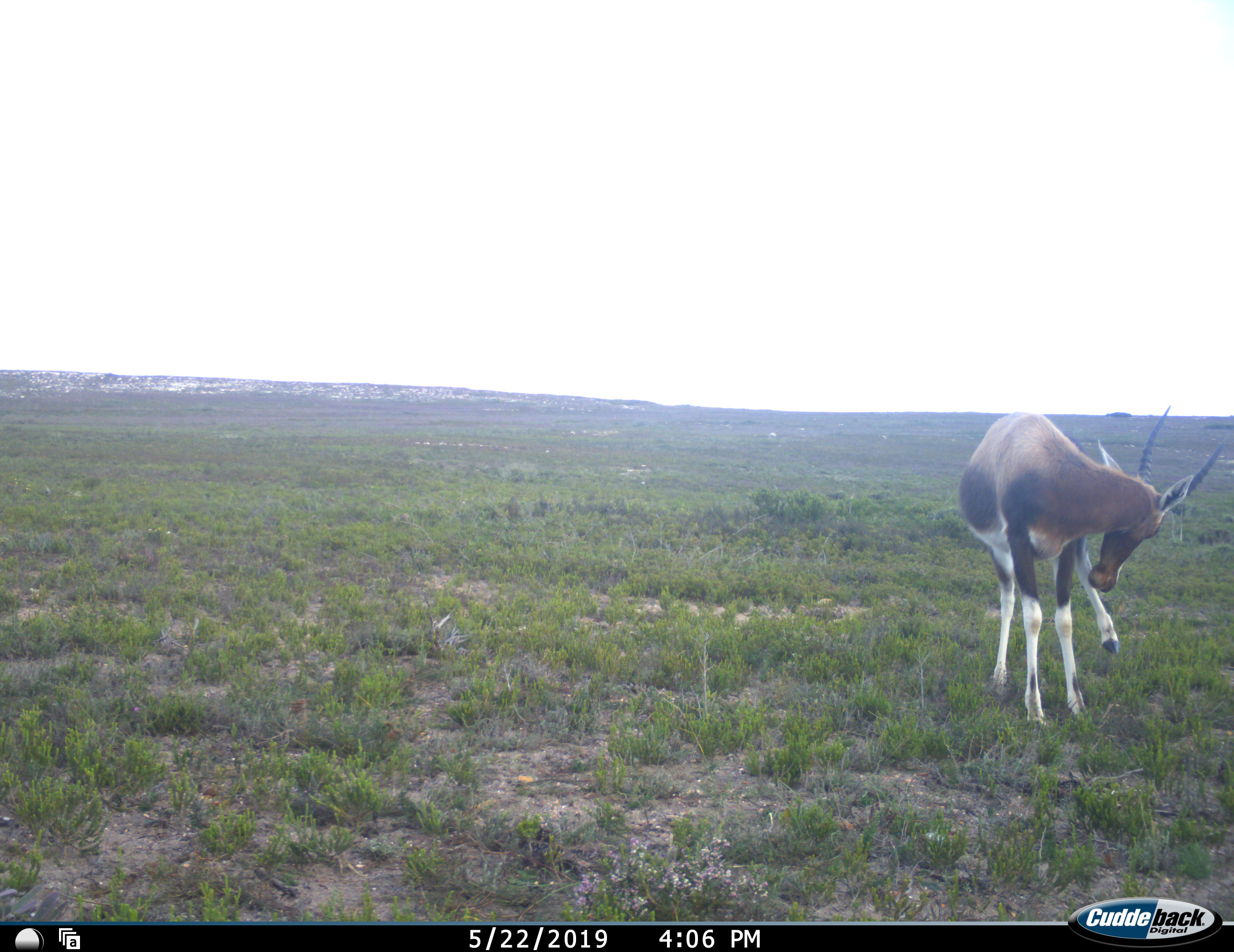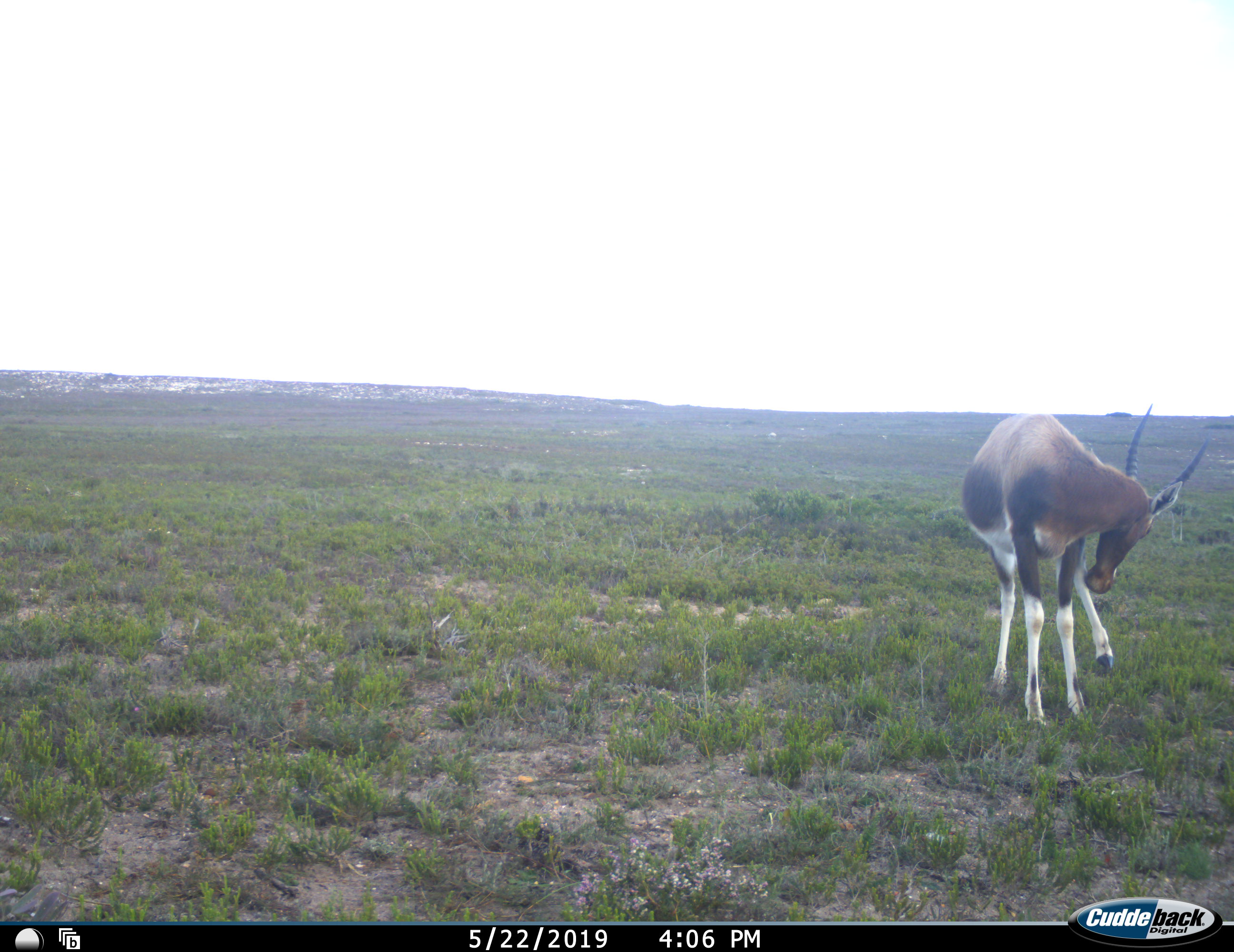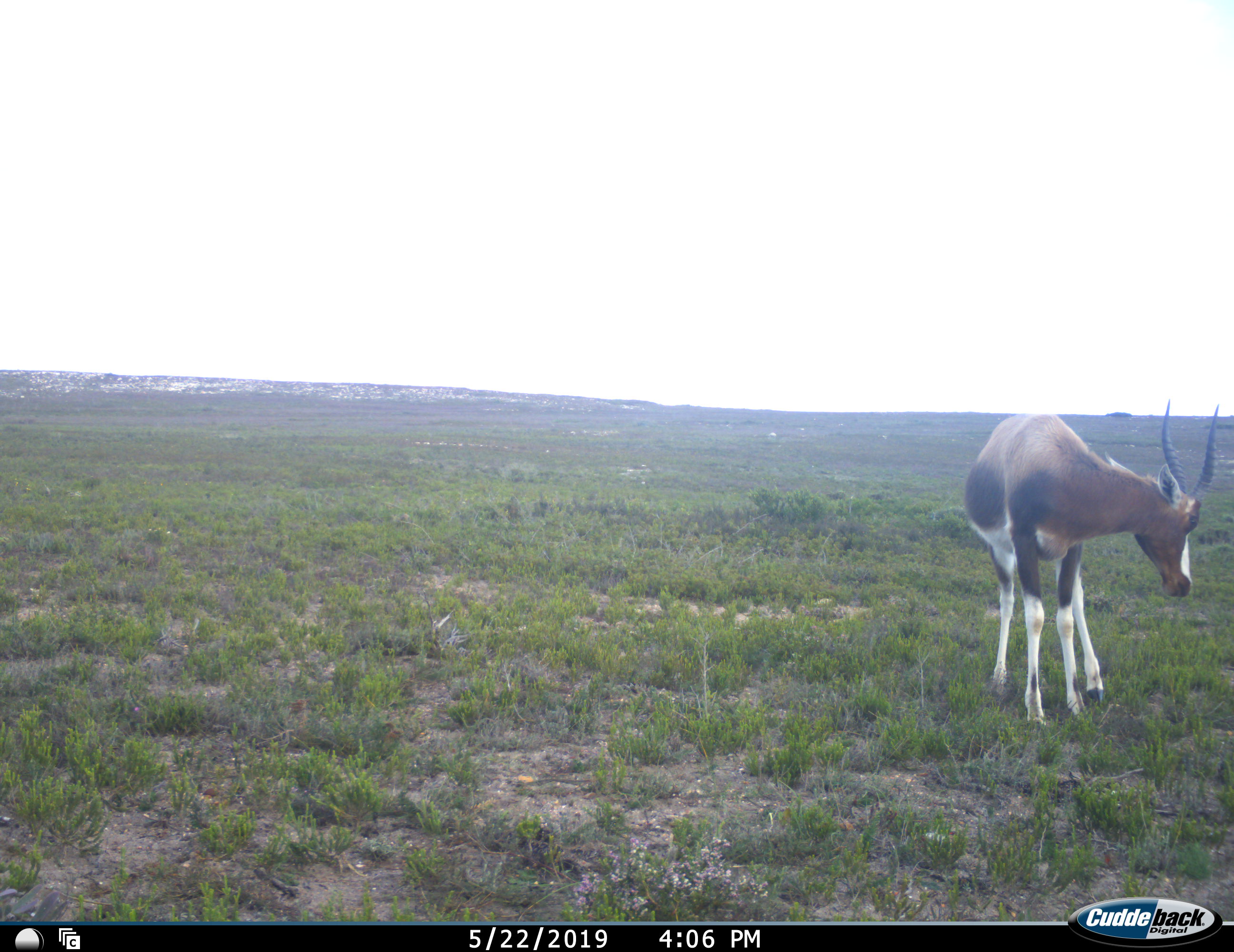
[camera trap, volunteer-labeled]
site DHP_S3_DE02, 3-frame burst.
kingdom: Animalia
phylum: Chordata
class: Mammalia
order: Artiodactyla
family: Bovidae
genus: Damaliscus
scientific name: Damaliscus pygargus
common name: bontebok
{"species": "bontebok (Damaliscus pygargus)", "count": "1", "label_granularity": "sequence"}